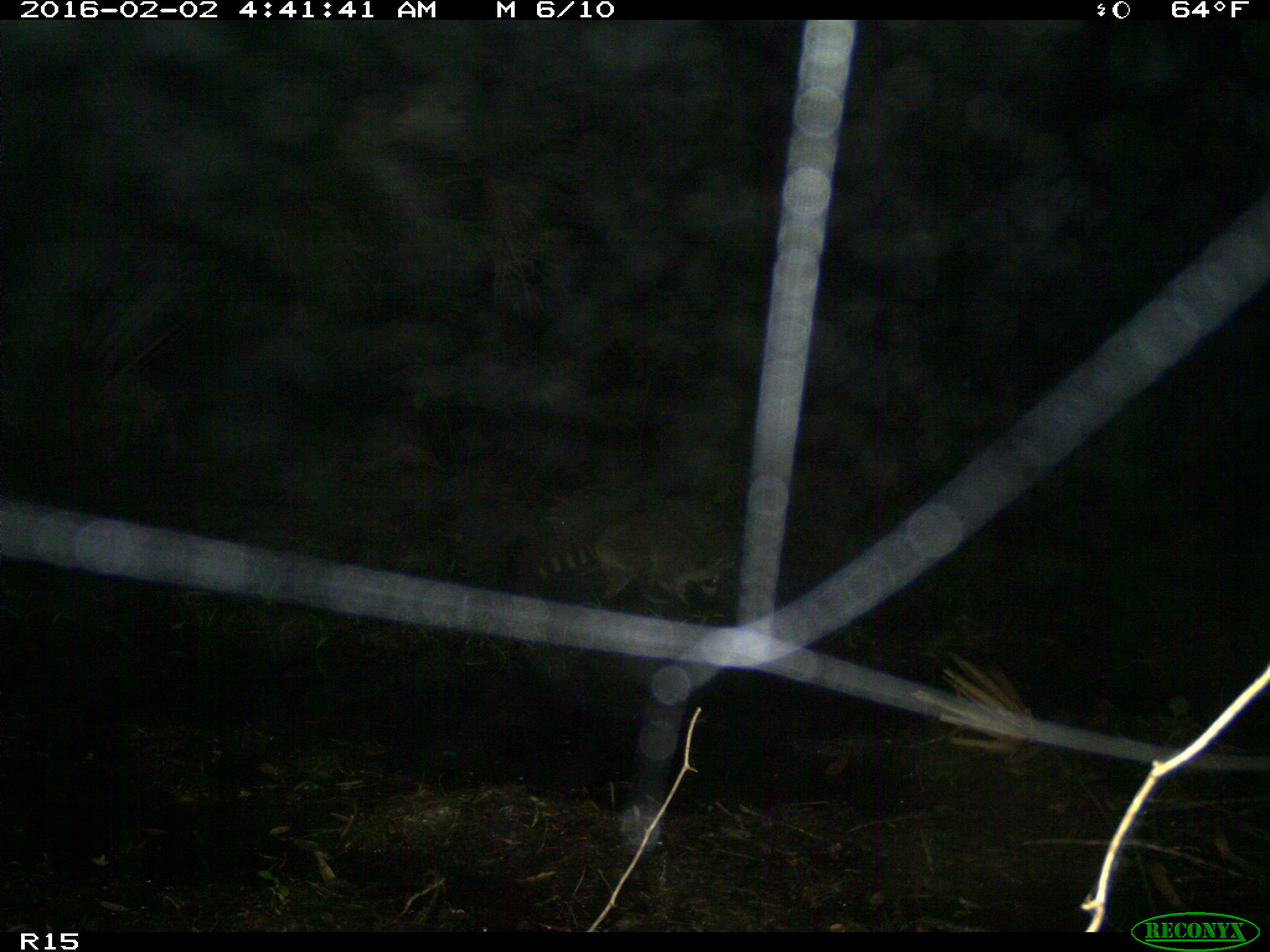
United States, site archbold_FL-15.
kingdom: Animalia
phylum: Chordata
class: Mammalia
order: Carnivora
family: Procyonidae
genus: Procyon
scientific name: Procyon lotor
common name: common raccoon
Procyon lotor (common raccoon).